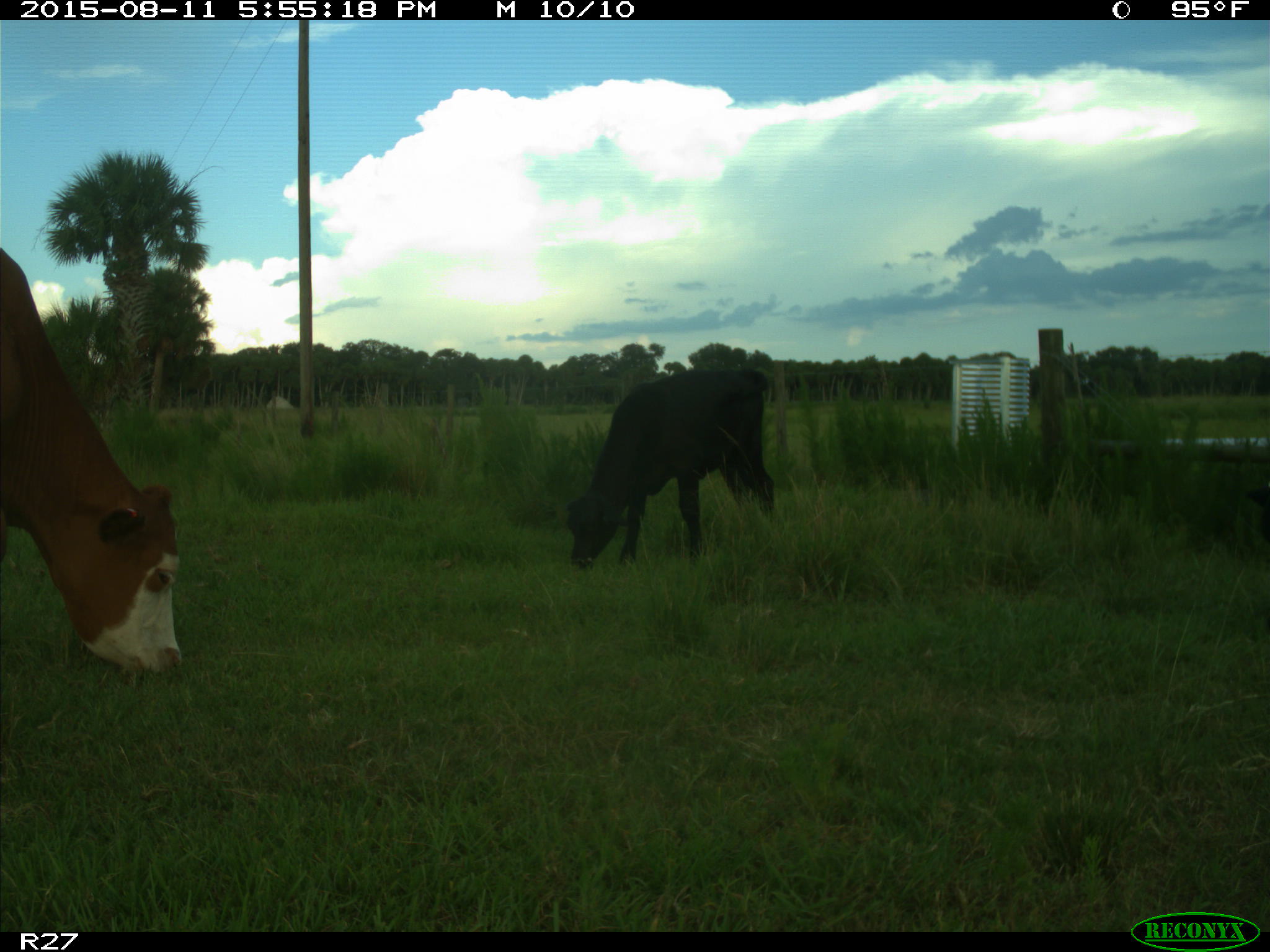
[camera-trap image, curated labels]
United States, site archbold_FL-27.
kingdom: Animalia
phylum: Chordata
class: Mammalia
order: Artiodactyla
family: Bovidae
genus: Bos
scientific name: Bos taurus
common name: domestic cow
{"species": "Bos taurus (domestic cow)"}